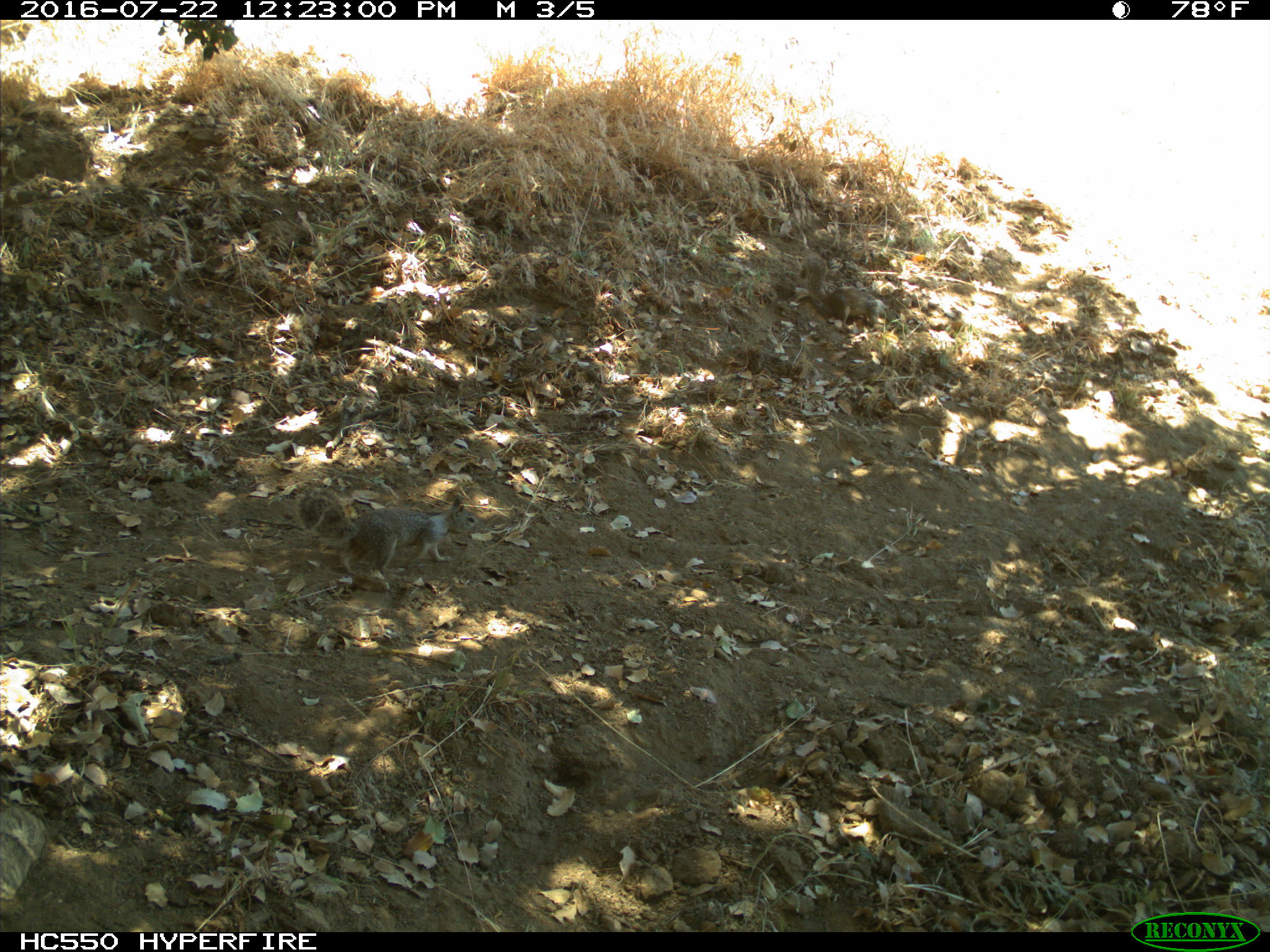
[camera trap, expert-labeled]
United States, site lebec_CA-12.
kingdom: Animalia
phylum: Chordata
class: Mammalia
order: Rodentia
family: Sciuridae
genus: Otospermophilus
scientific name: Otospermophilus beecheyi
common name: california ground squirrel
Otospermophilus beecheyi (california ground squirrel).